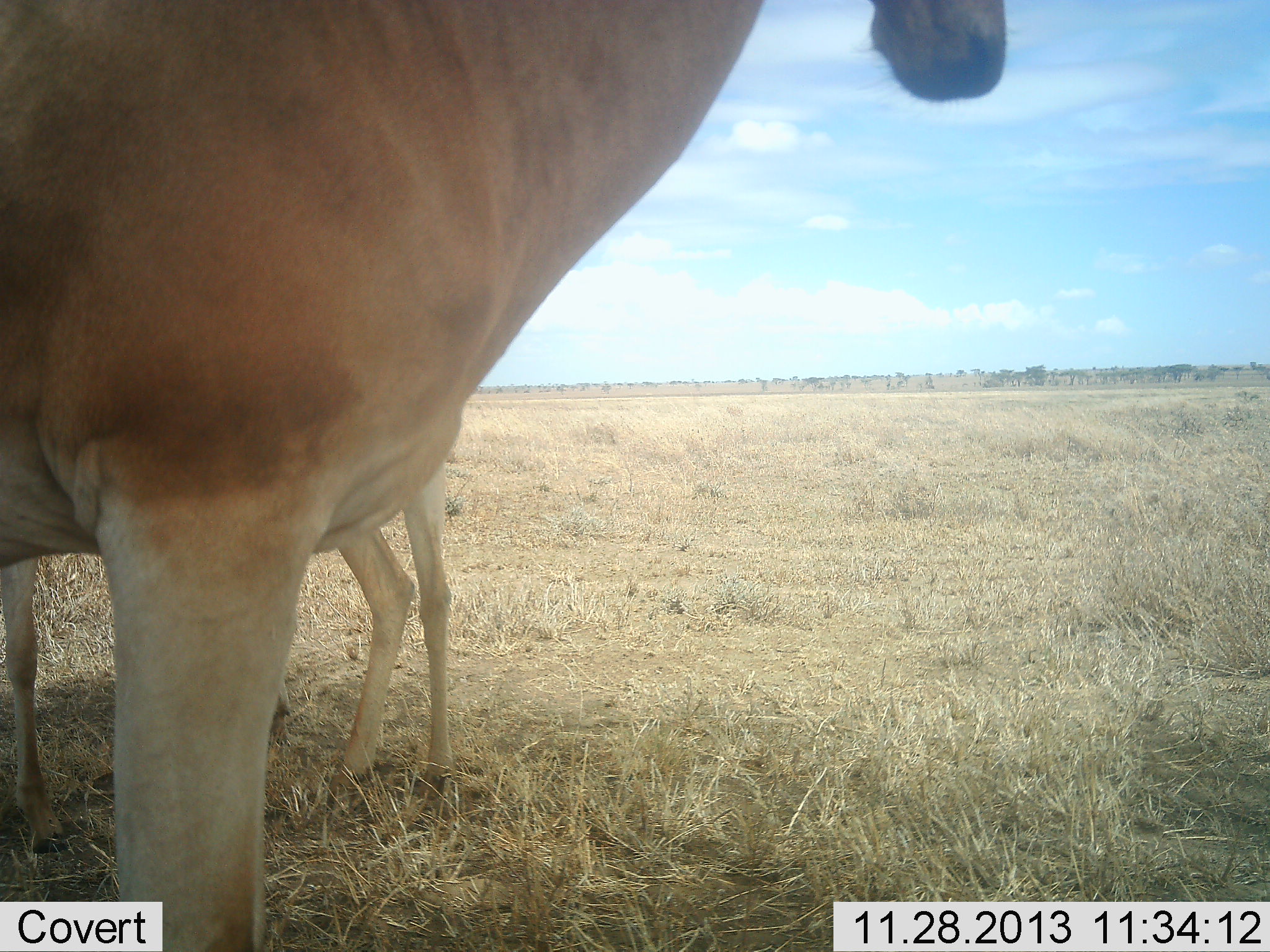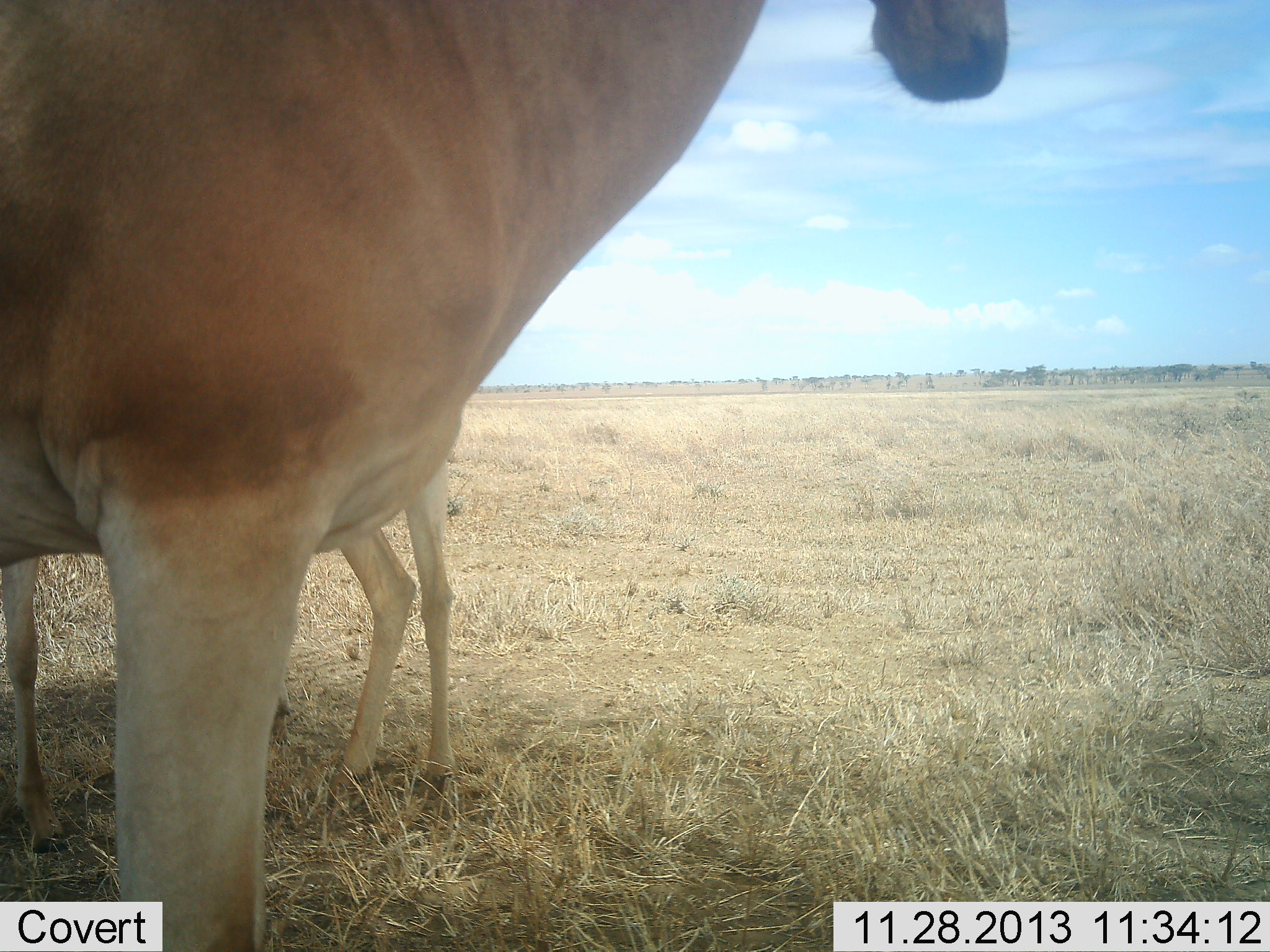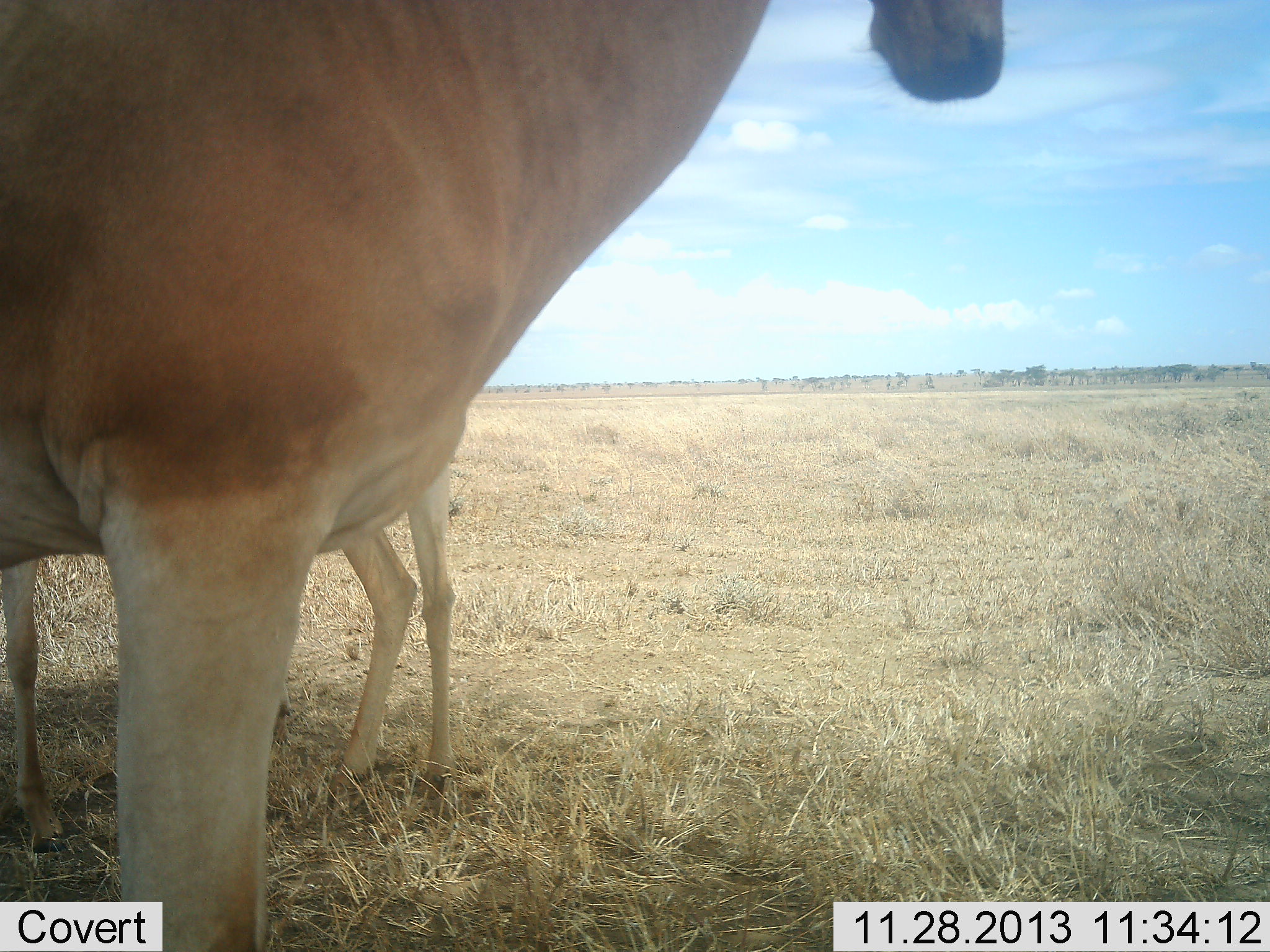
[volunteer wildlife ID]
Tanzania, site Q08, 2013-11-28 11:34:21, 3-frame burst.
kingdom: Animalia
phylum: Chordata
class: Mammalia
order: Artiodactyla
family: Bovidae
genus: Alcelaphus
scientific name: Alcelaphus buselaphus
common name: hartebeest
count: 2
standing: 100%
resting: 0%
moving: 0%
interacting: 0%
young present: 70%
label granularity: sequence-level